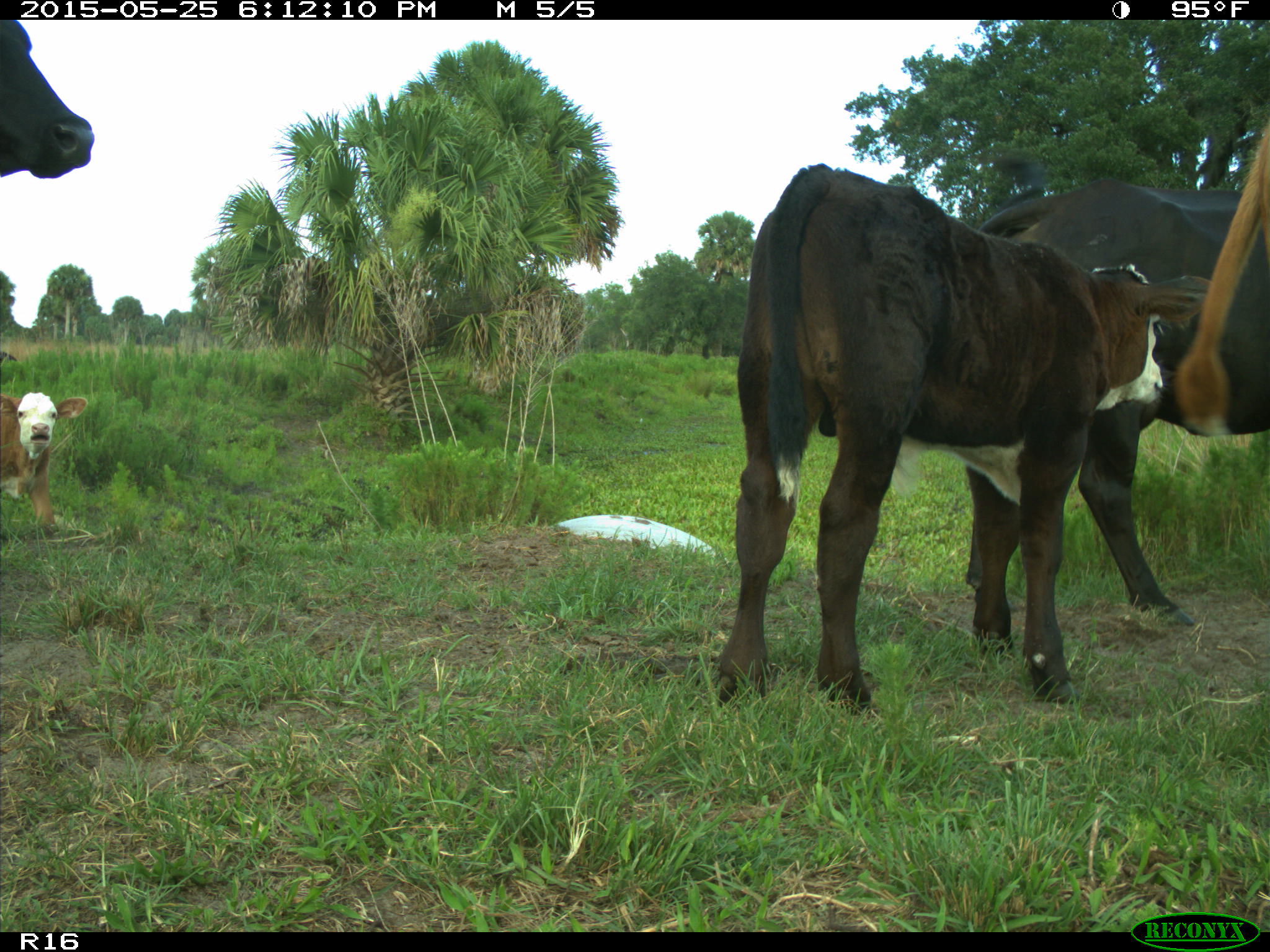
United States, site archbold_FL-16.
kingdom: Animalia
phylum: Chordata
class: Mammalia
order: Artiodactyla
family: Bovidae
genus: Bos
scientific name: Bos taurus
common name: domestic cow